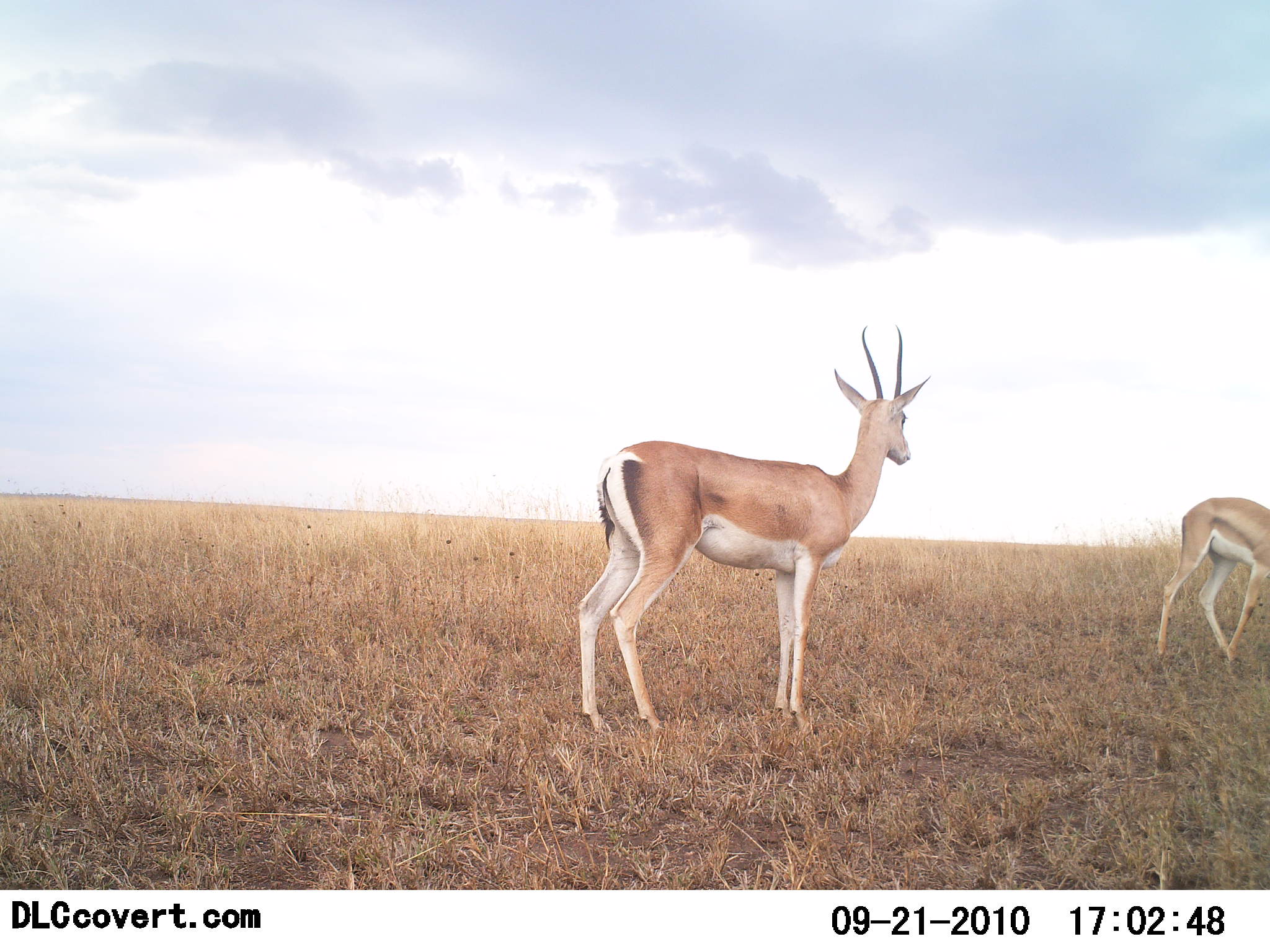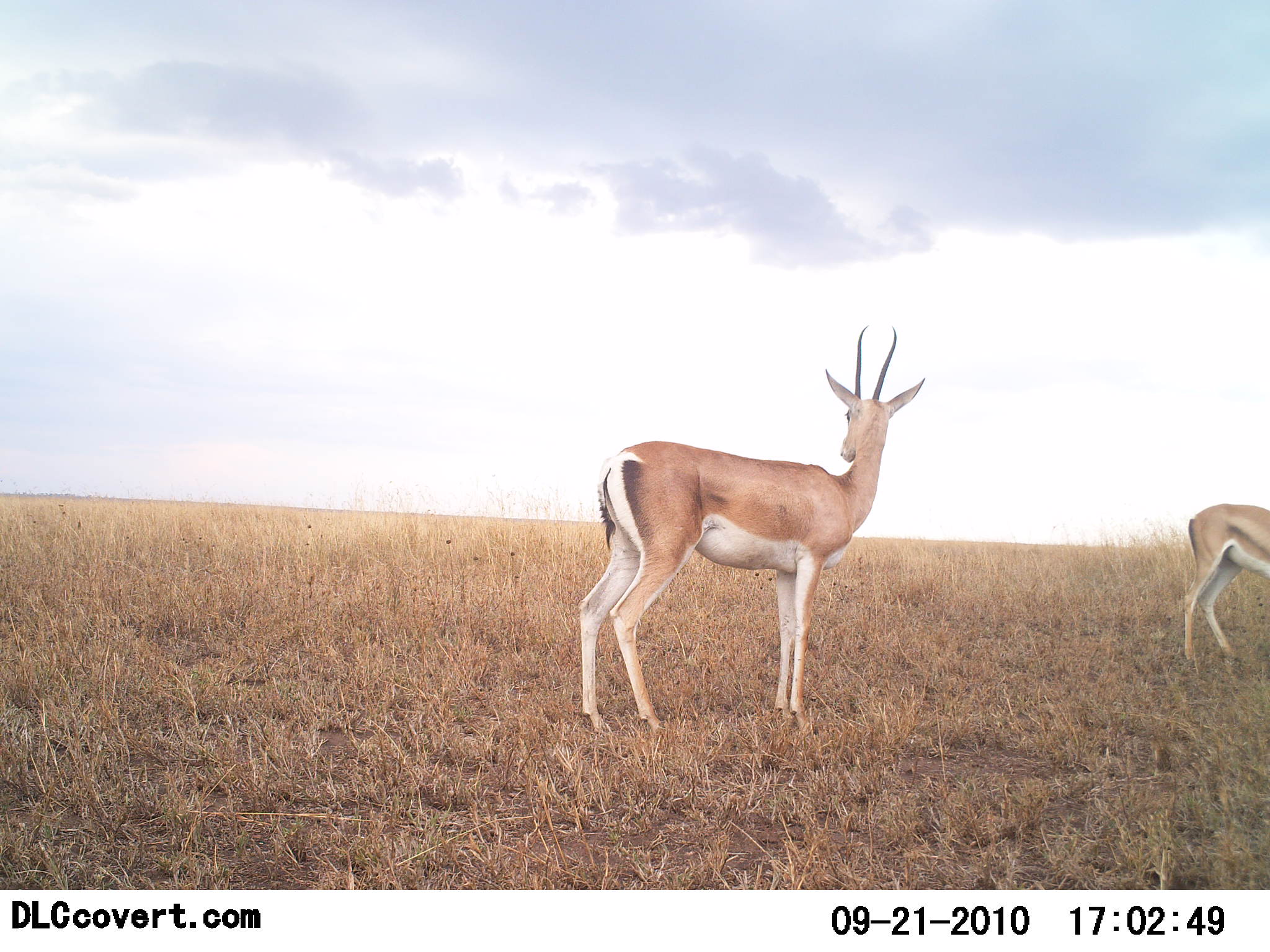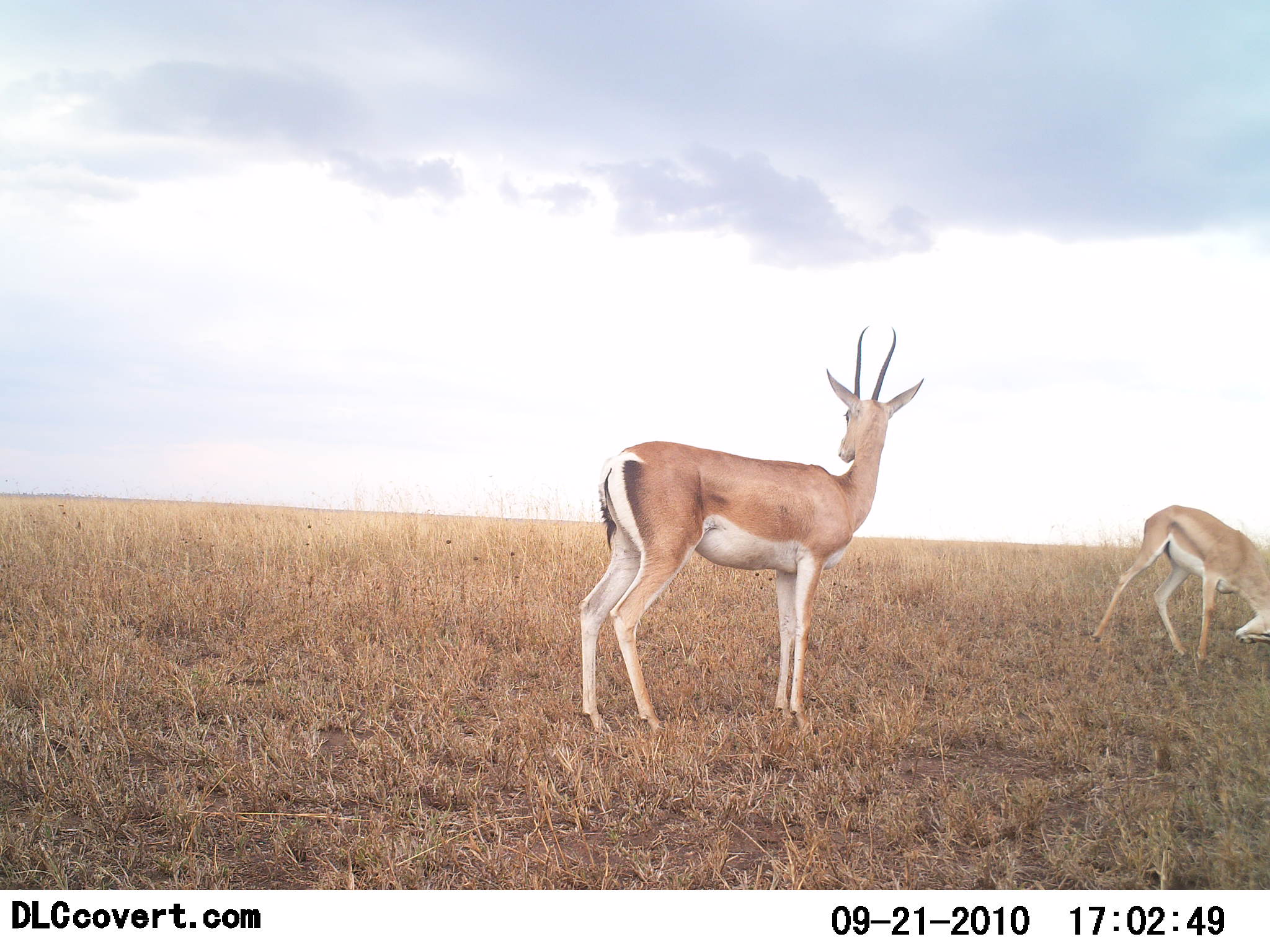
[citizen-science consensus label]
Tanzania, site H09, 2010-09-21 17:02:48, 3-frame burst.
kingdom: Animalia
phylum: Chordata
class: Mammalia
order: Artiodactyla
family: Bovidae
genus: Nanger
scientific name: Nanger granti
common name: grant's gazelle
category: gazellegrants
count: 2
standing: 93%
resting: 0%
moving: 0%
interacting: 13%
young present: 7%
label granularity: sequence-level